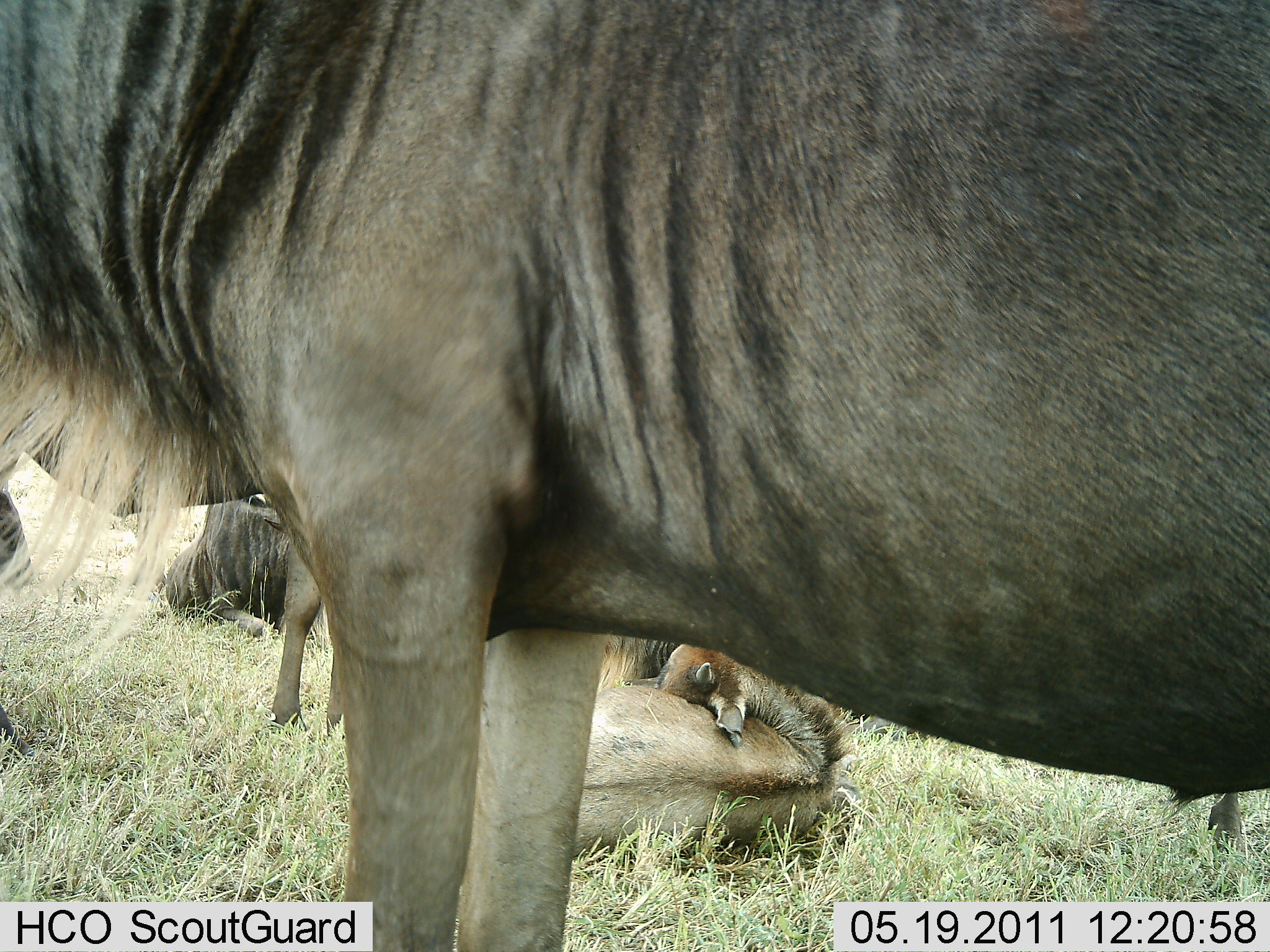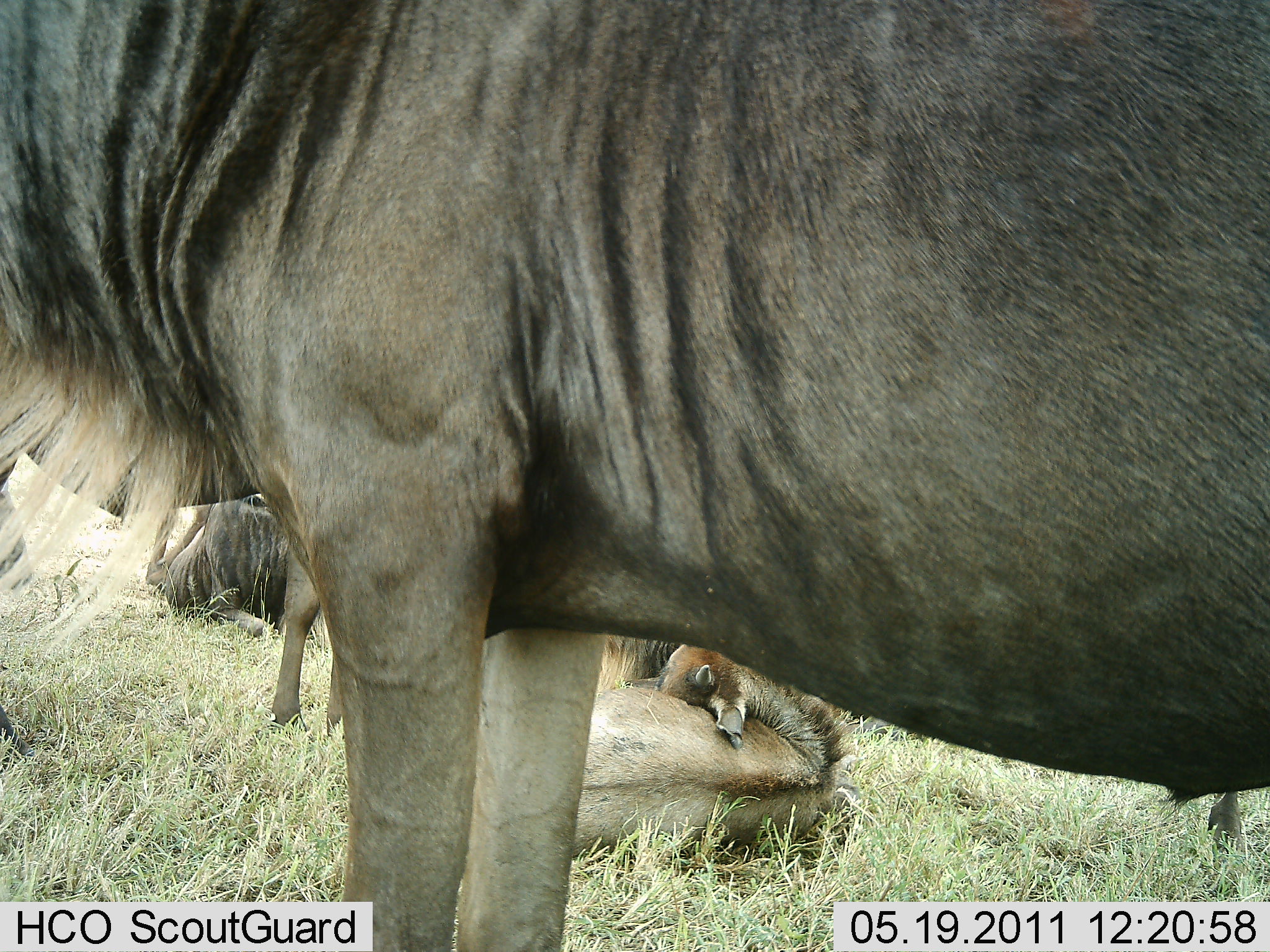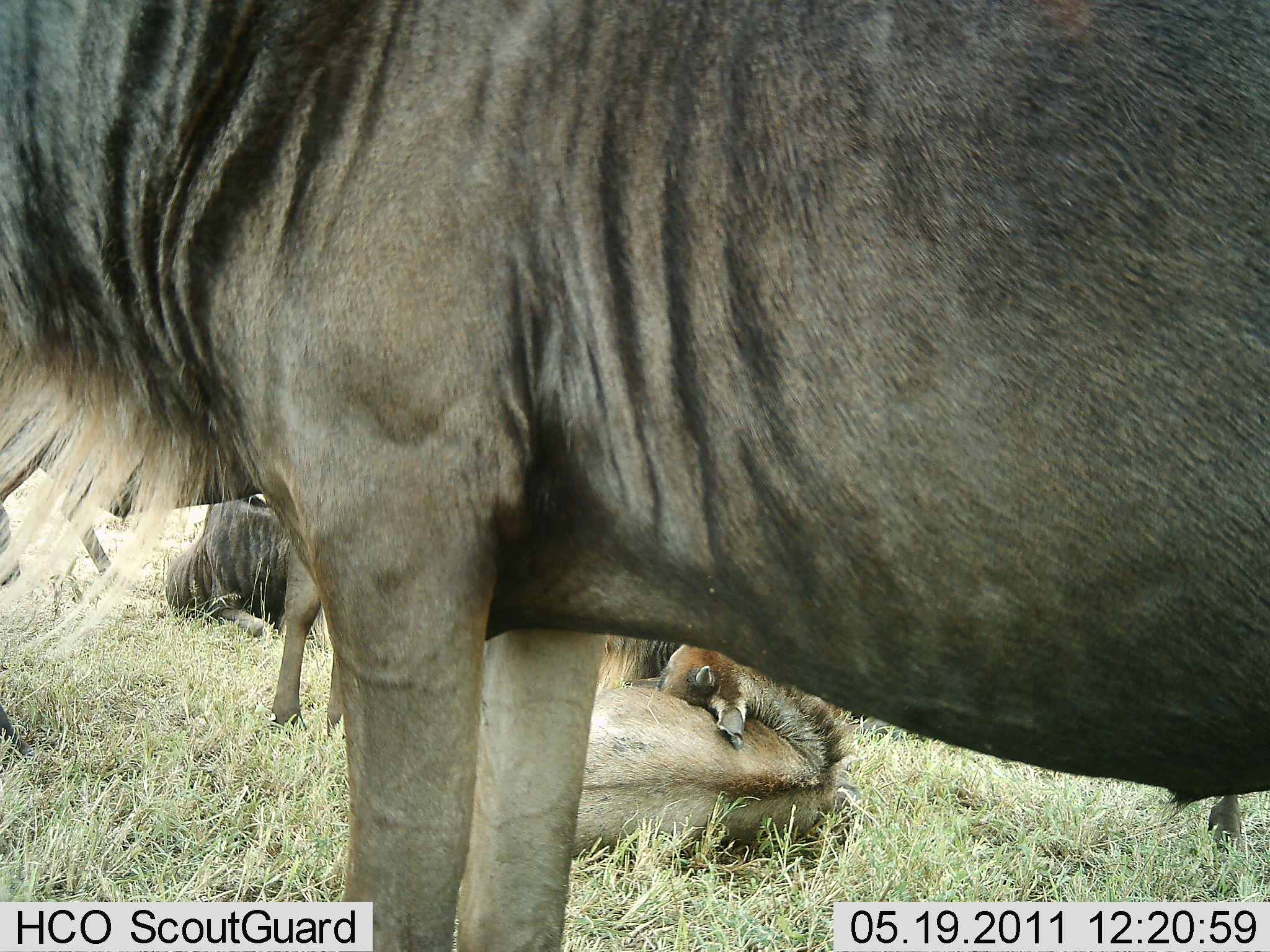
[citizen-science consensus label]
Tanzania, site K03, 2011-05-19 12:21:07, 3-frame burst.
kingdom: Animalia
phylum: Chordata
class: Mammalia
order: Artiodactyla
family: Bovidae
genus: Connochaetes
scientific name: Connochaetes taurinus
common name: blue wildebeest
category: wildebeest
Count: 3.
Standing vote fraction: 82%.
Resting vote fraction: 91%.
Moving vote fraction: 9%.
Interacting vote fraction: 0%.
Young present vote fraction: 9%.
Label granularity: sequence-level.